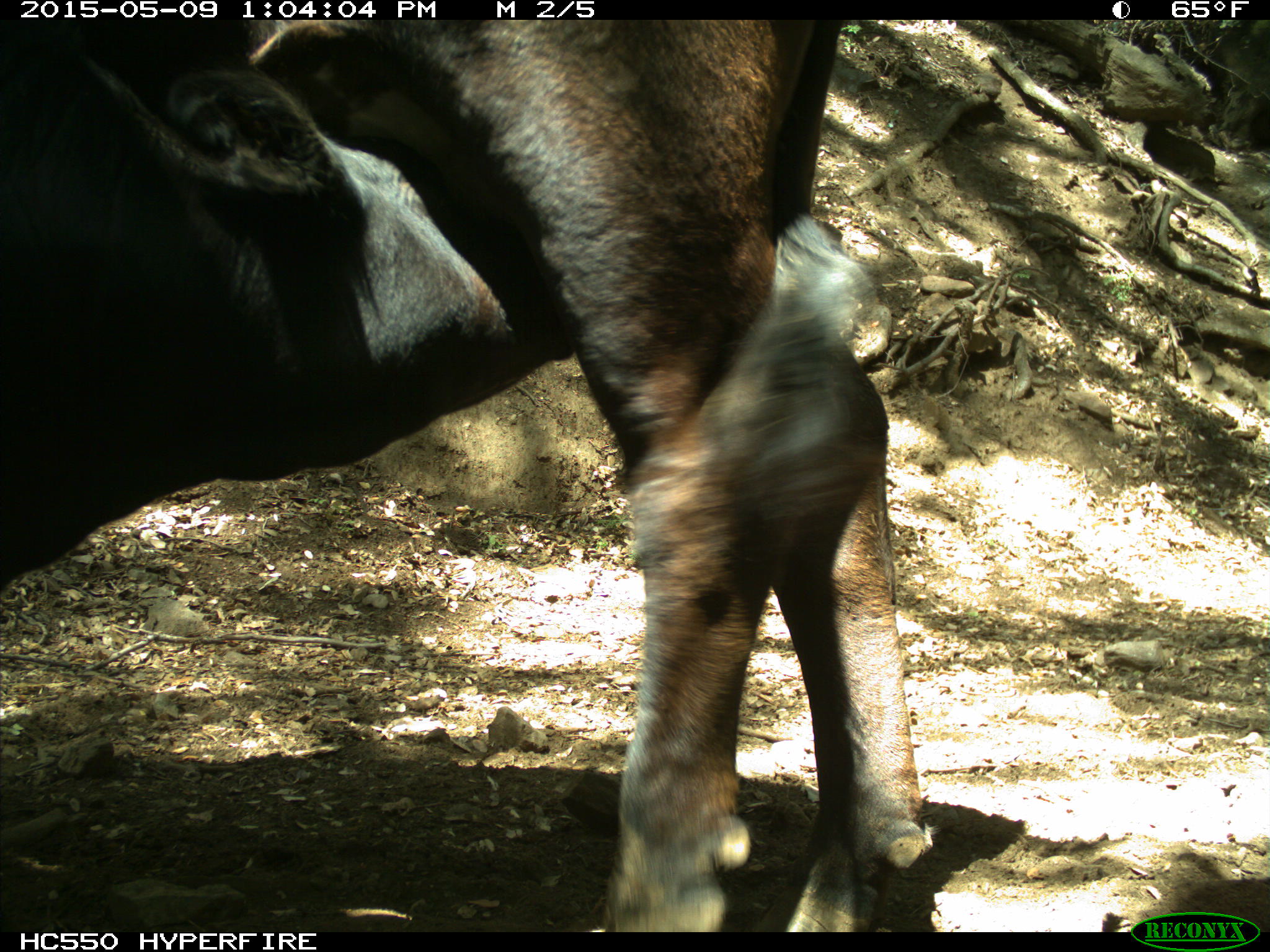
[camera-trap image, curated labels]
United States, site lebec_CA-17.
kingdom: Animalia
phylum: Chordata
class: Mammalia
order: Artiodactyla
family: Bovidae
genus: Bos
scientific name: Bos taurus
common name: domestic cow